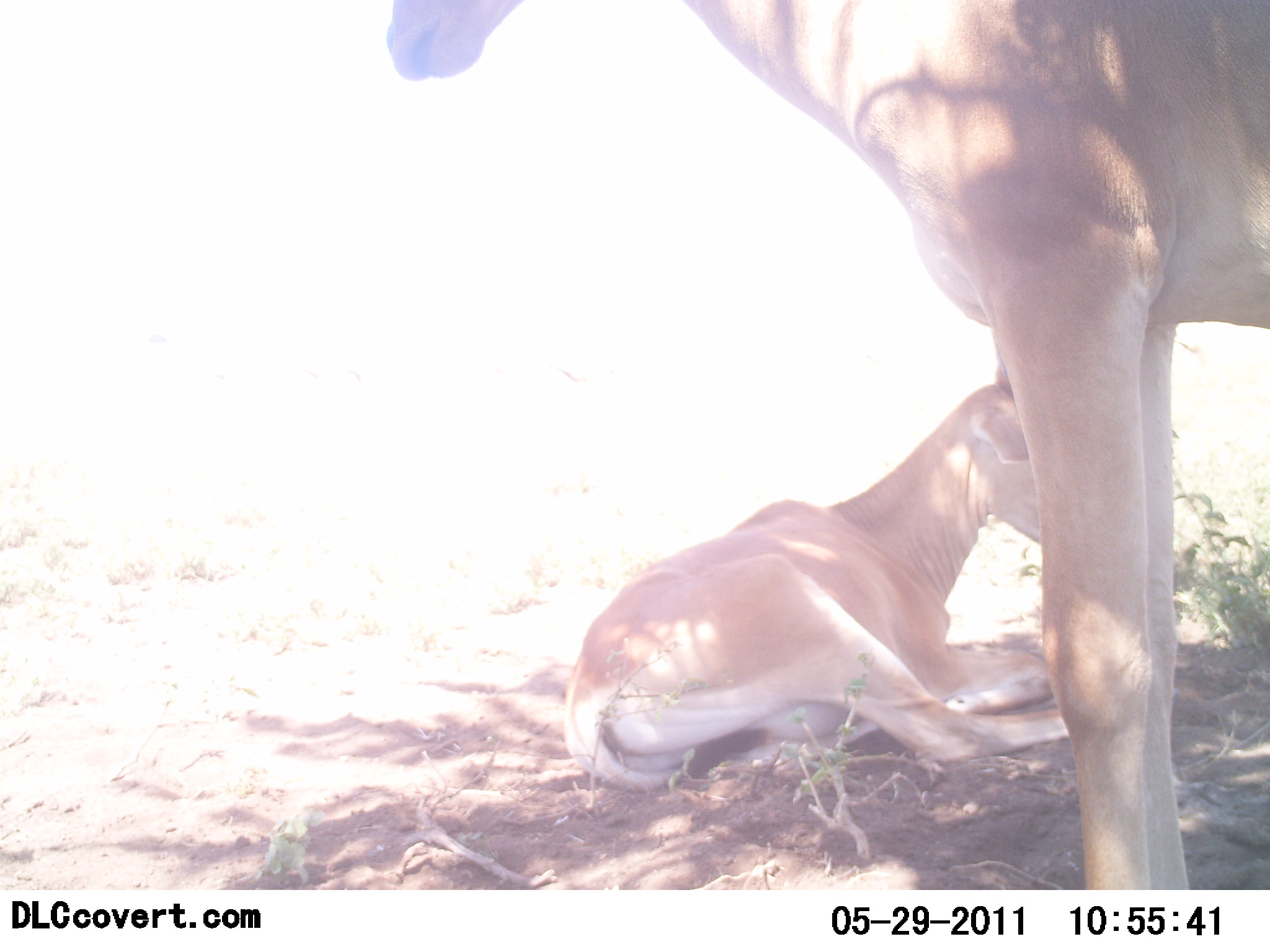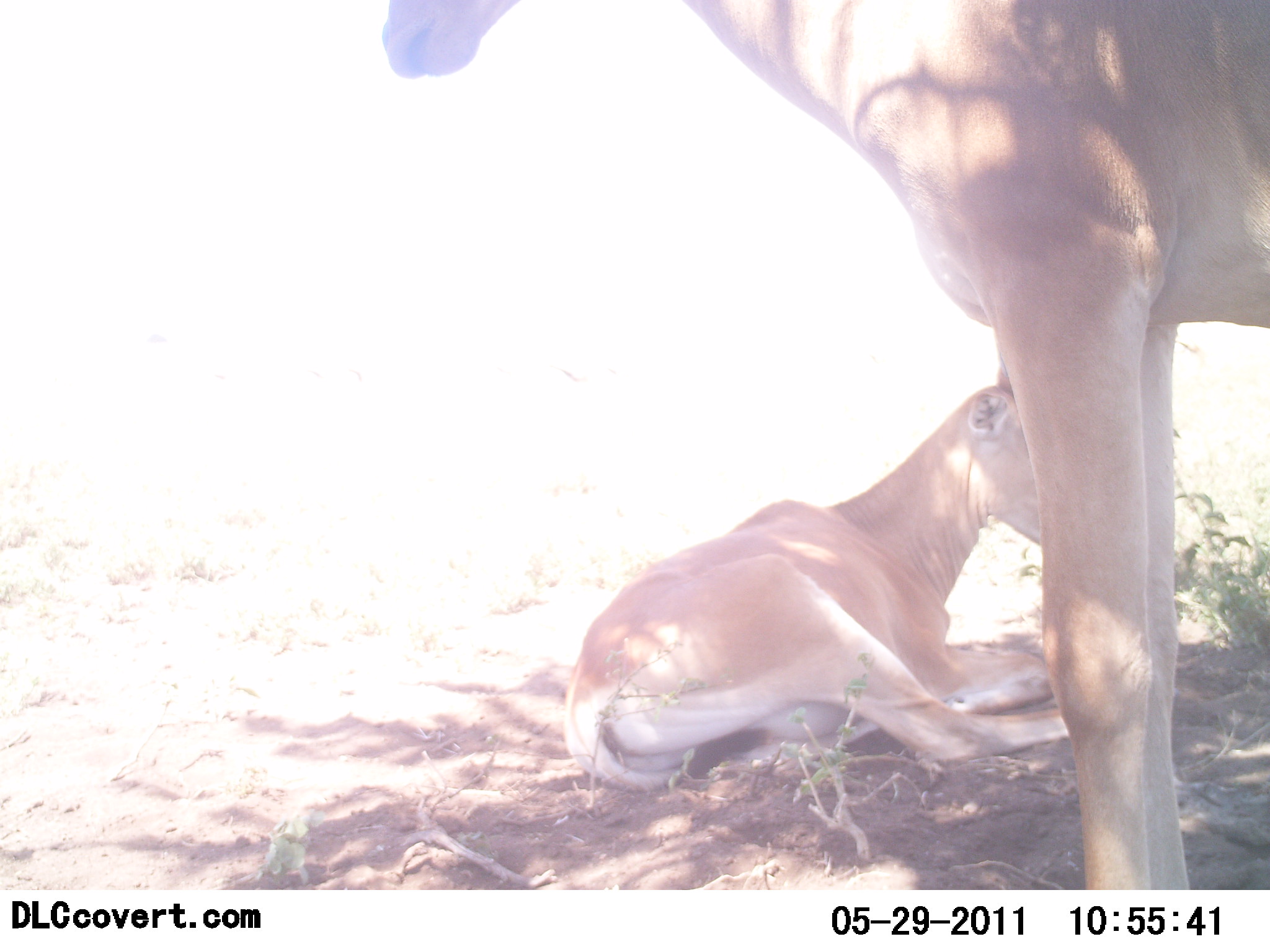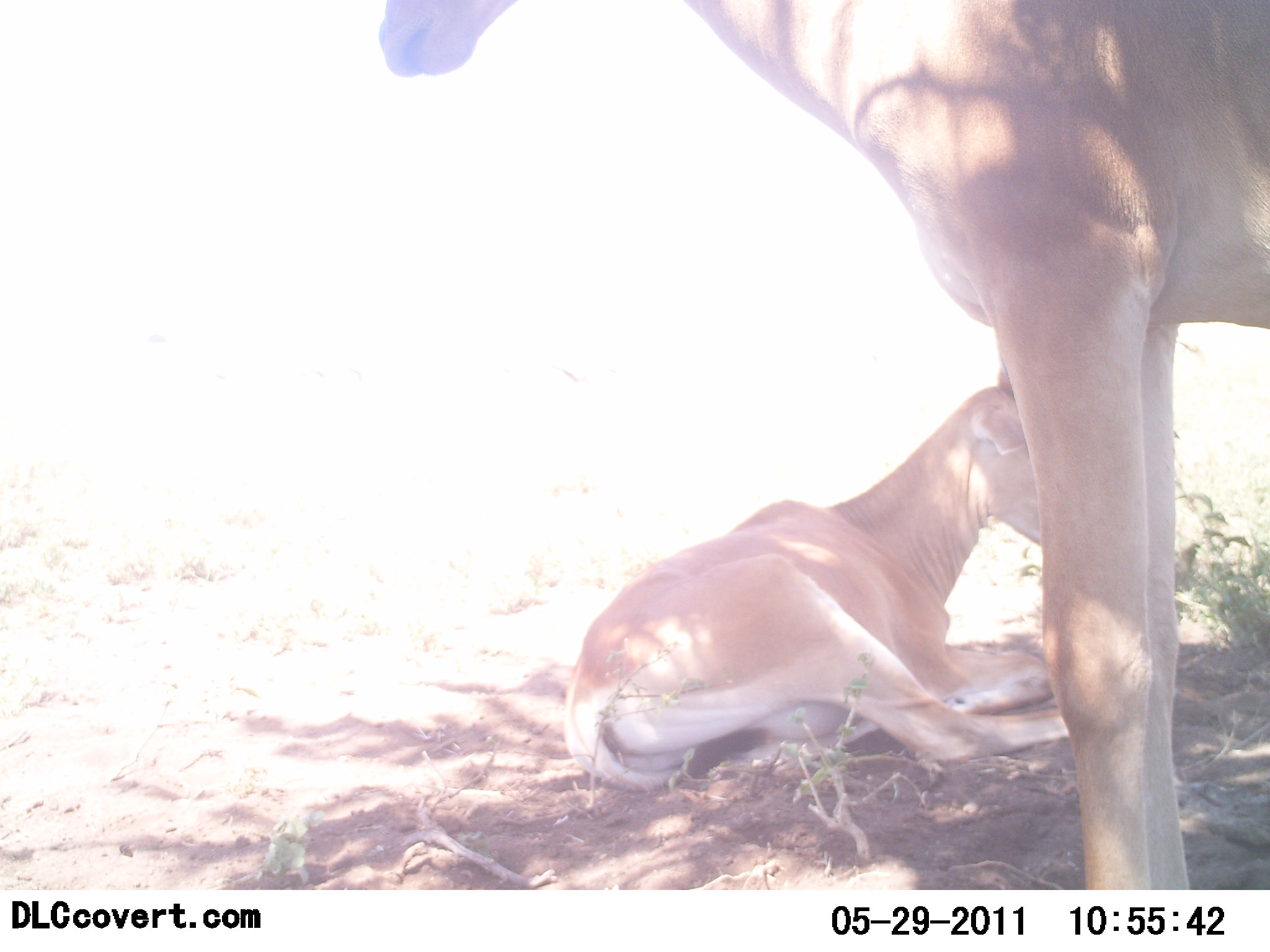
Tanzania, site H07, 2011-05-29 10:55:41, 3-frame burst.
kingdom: Animalia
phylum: Chordata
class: Mammalia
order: Artiodactyla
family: Bovidae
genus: Alcelaphus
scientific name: Alcelaphus buselaphus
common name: hartebeest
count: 2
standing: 75%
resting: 100%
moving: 0%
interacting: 0%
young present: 50%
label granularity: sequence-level